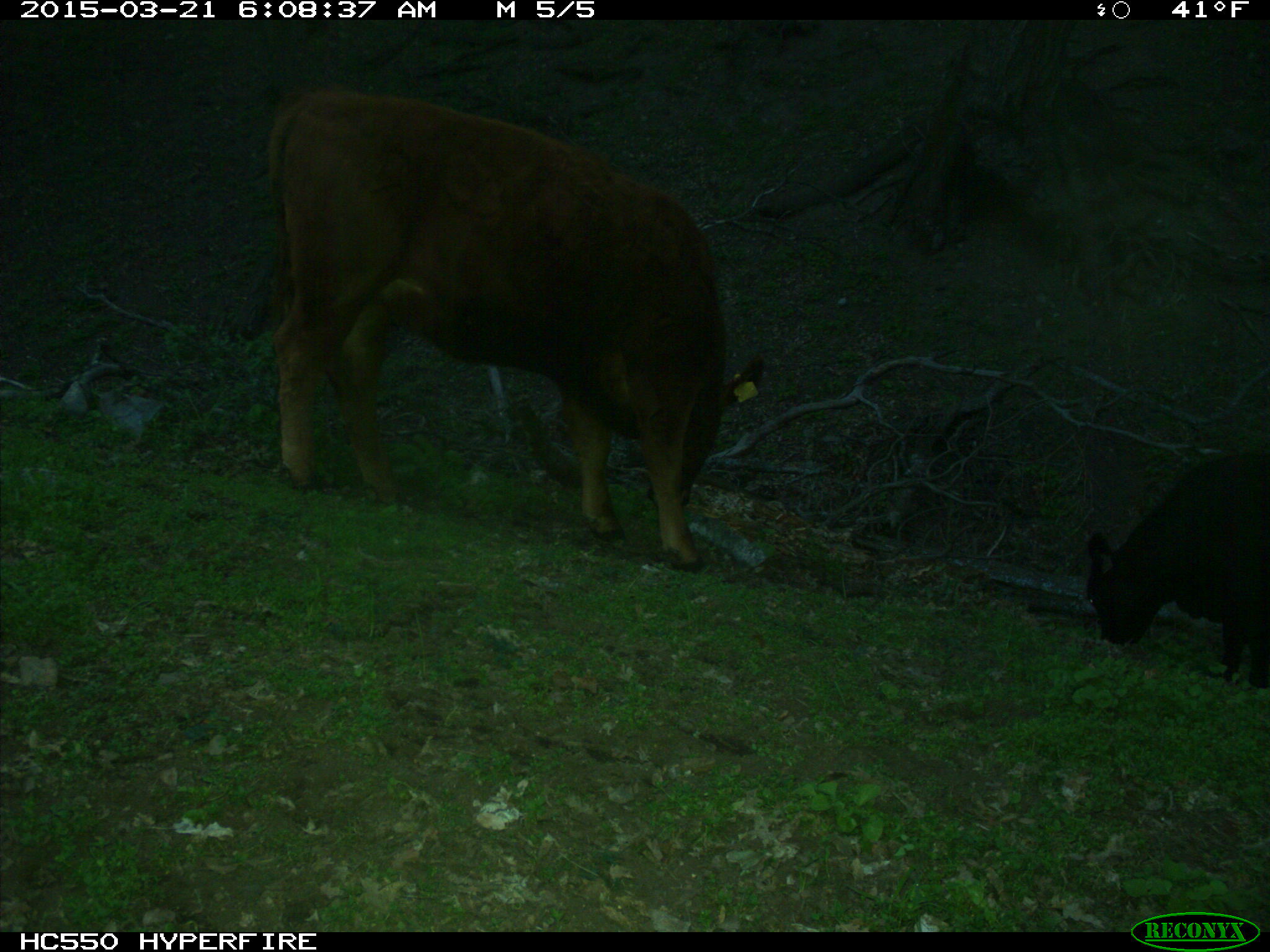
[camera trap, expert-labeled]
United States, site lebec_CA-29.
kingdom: Animalia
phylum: Chordata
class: Mammalia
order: Artiodactyla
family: Bovidae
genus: Bos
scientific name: Bos taurus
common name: domestic cow